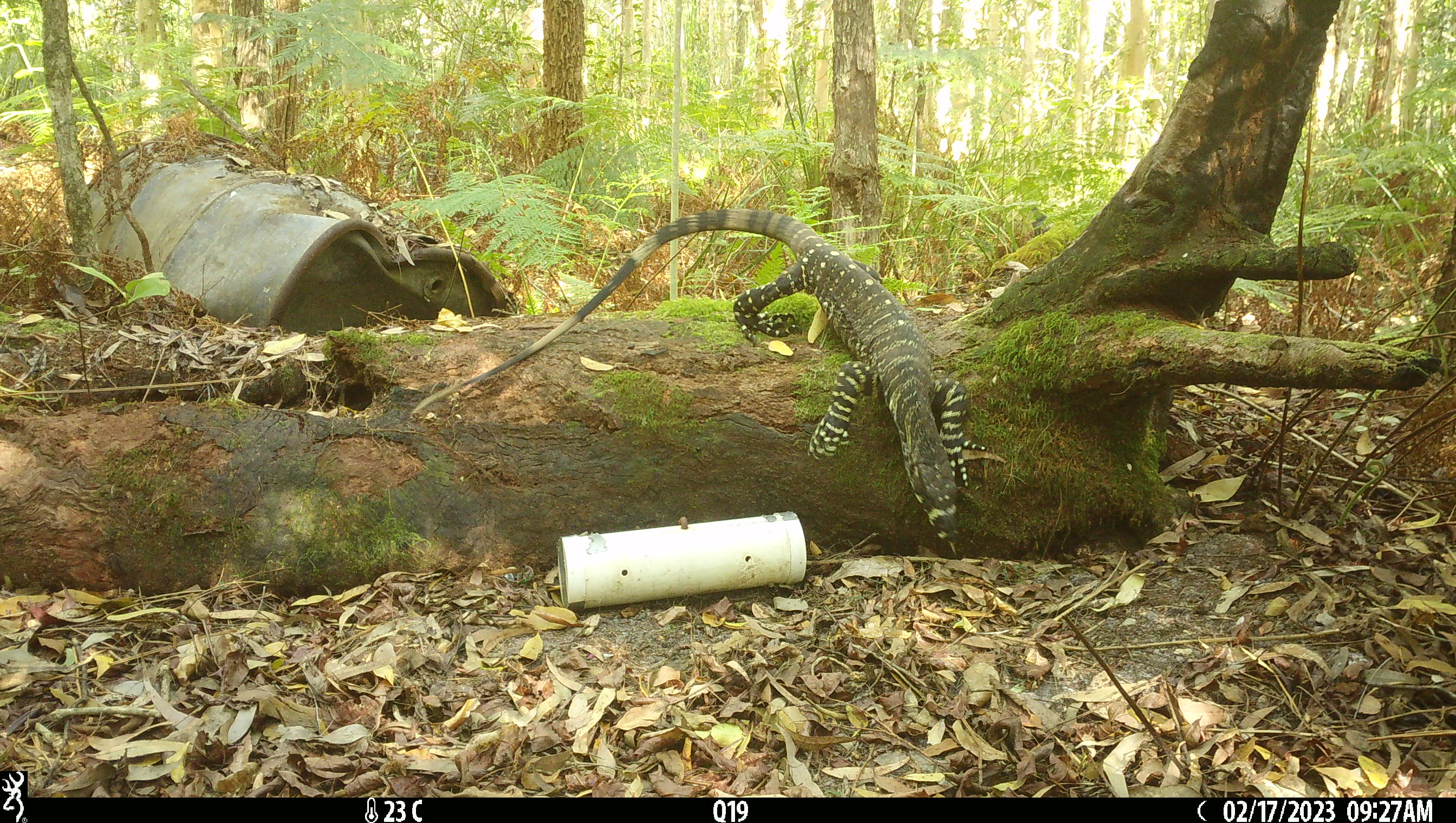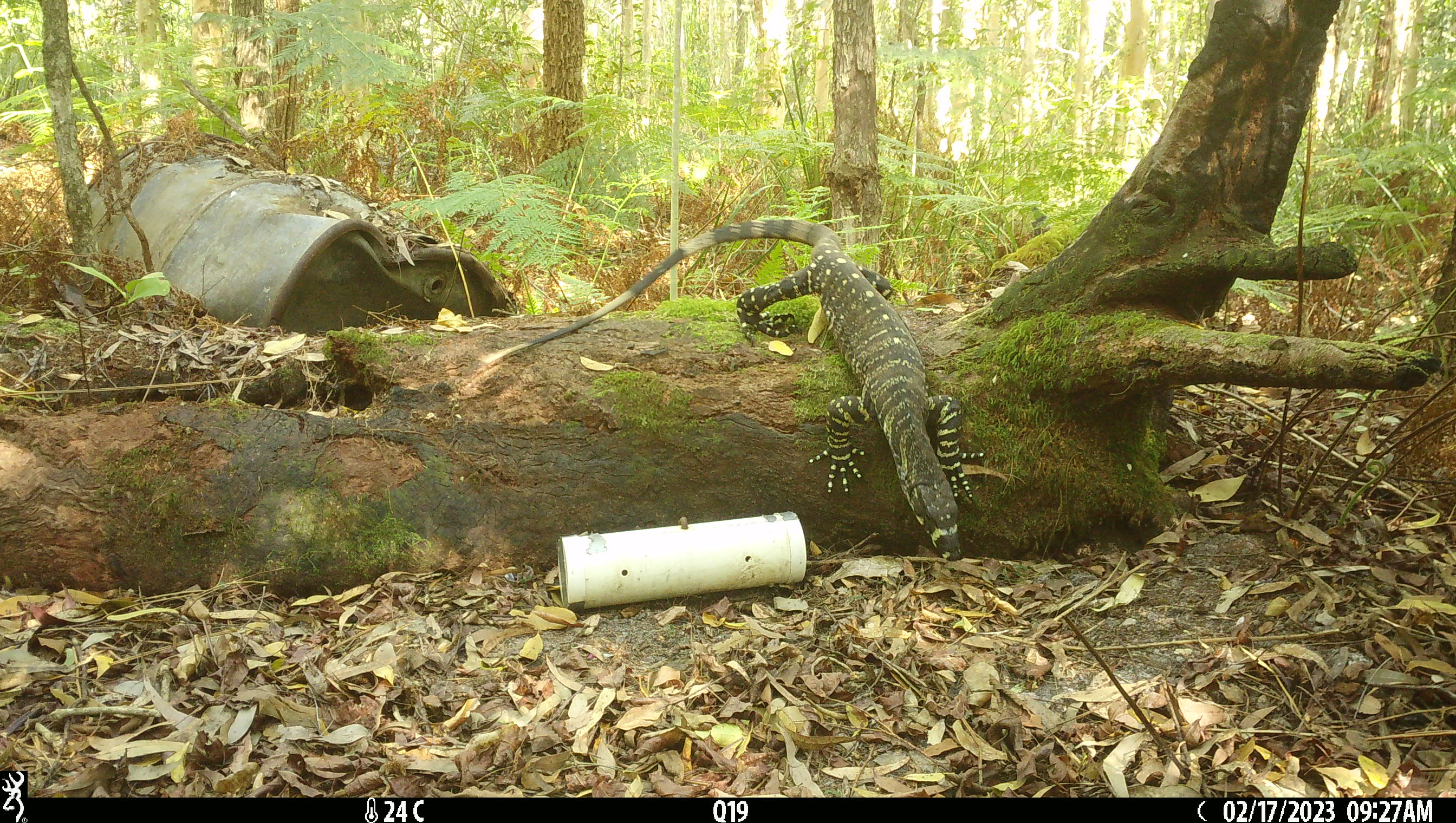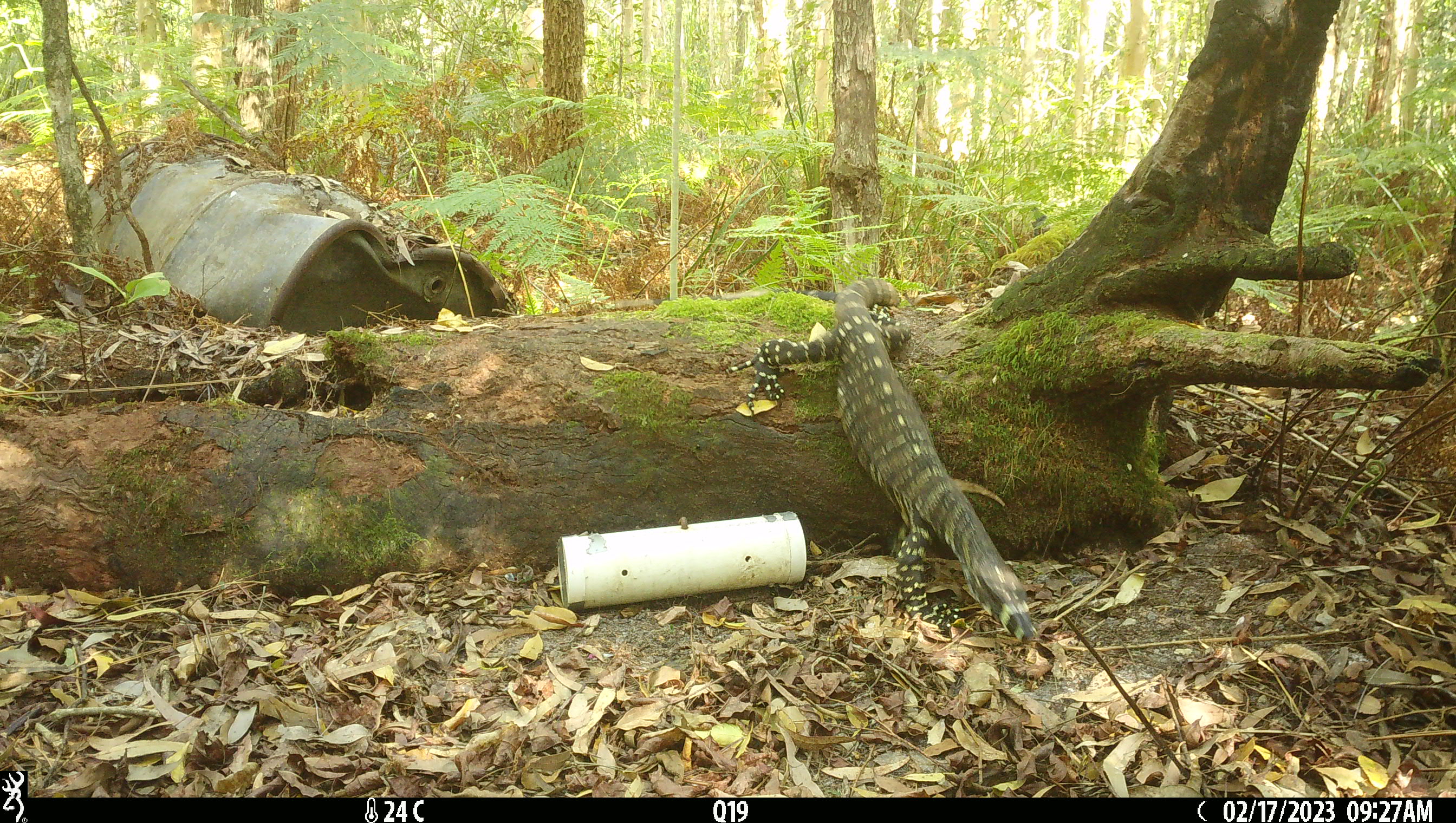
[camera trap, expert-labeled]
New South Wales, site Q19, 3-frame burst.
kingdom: Animalia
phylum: Chordata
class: Reptilia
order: Squamata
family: Varanidae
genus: Varanus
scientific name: Varanus varius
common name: lace monitor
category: goanna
Goanna (lace monitor) (Varanus varius).